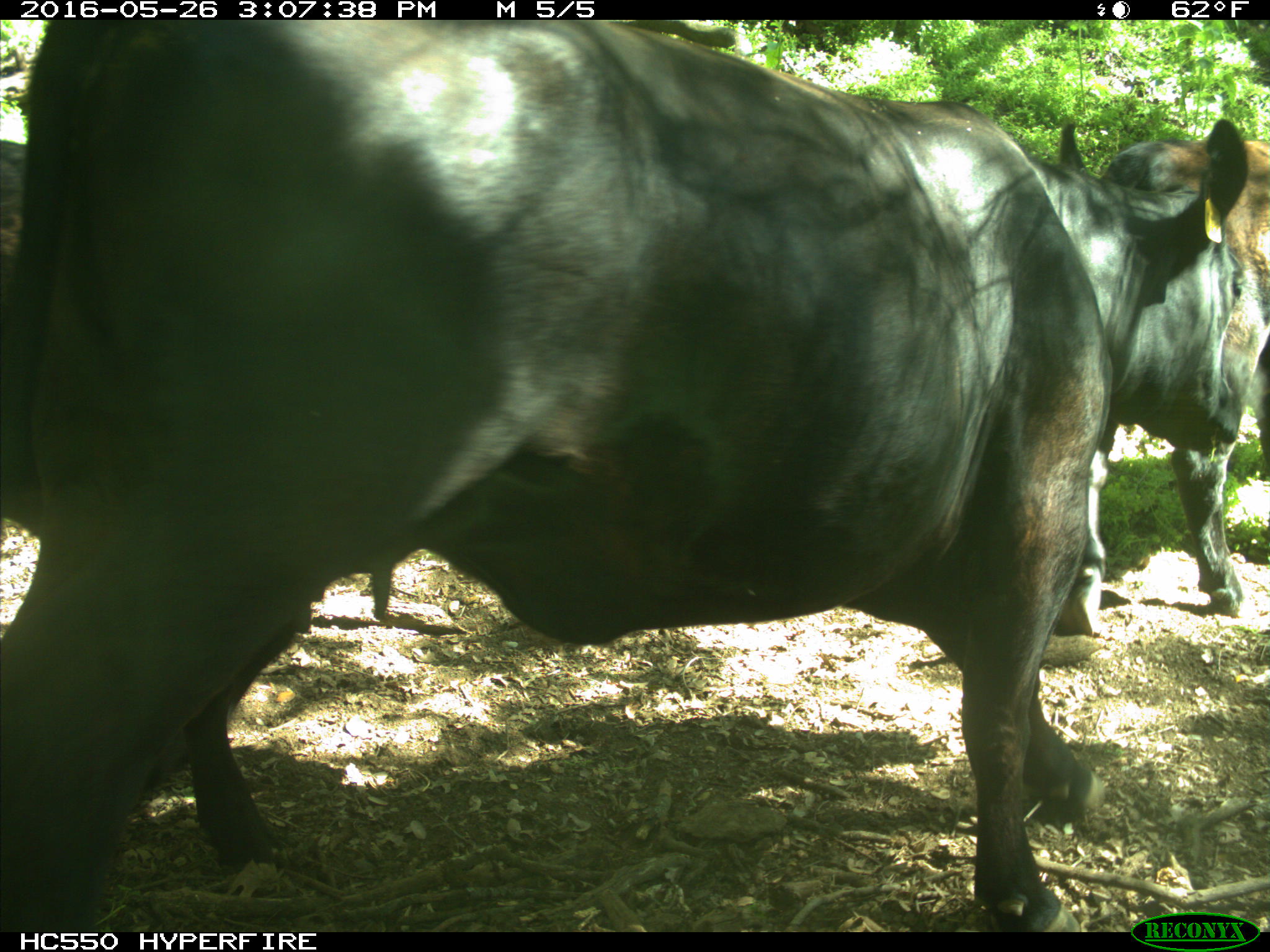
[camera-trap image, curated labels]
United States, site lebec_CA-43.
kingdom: Animalia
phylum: Chordata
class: Mammalia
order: Artiodactyla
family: Bovidae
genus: Bos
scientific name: Bos taurus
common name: domestic cow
Bos taurus (domestic cow).